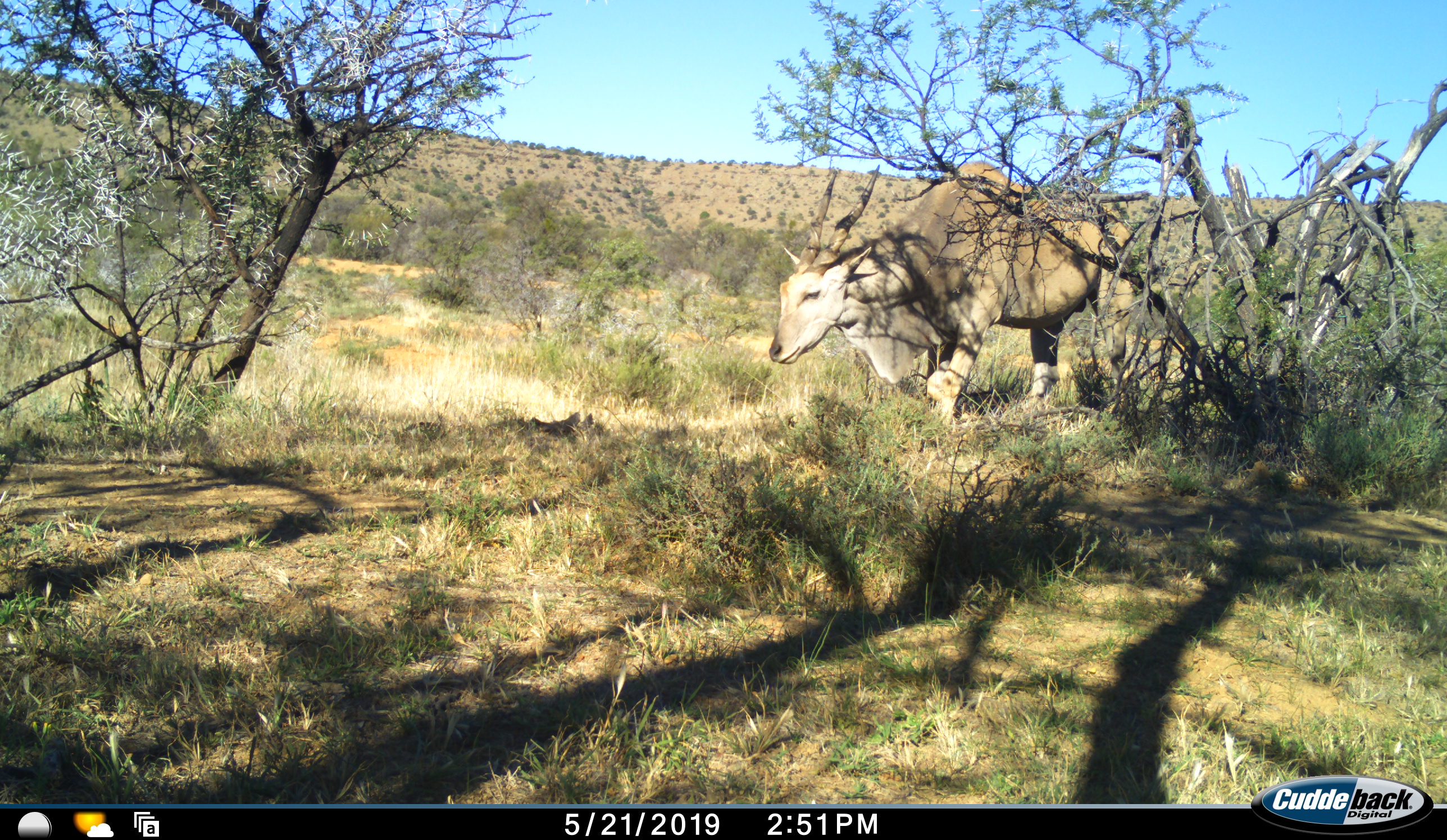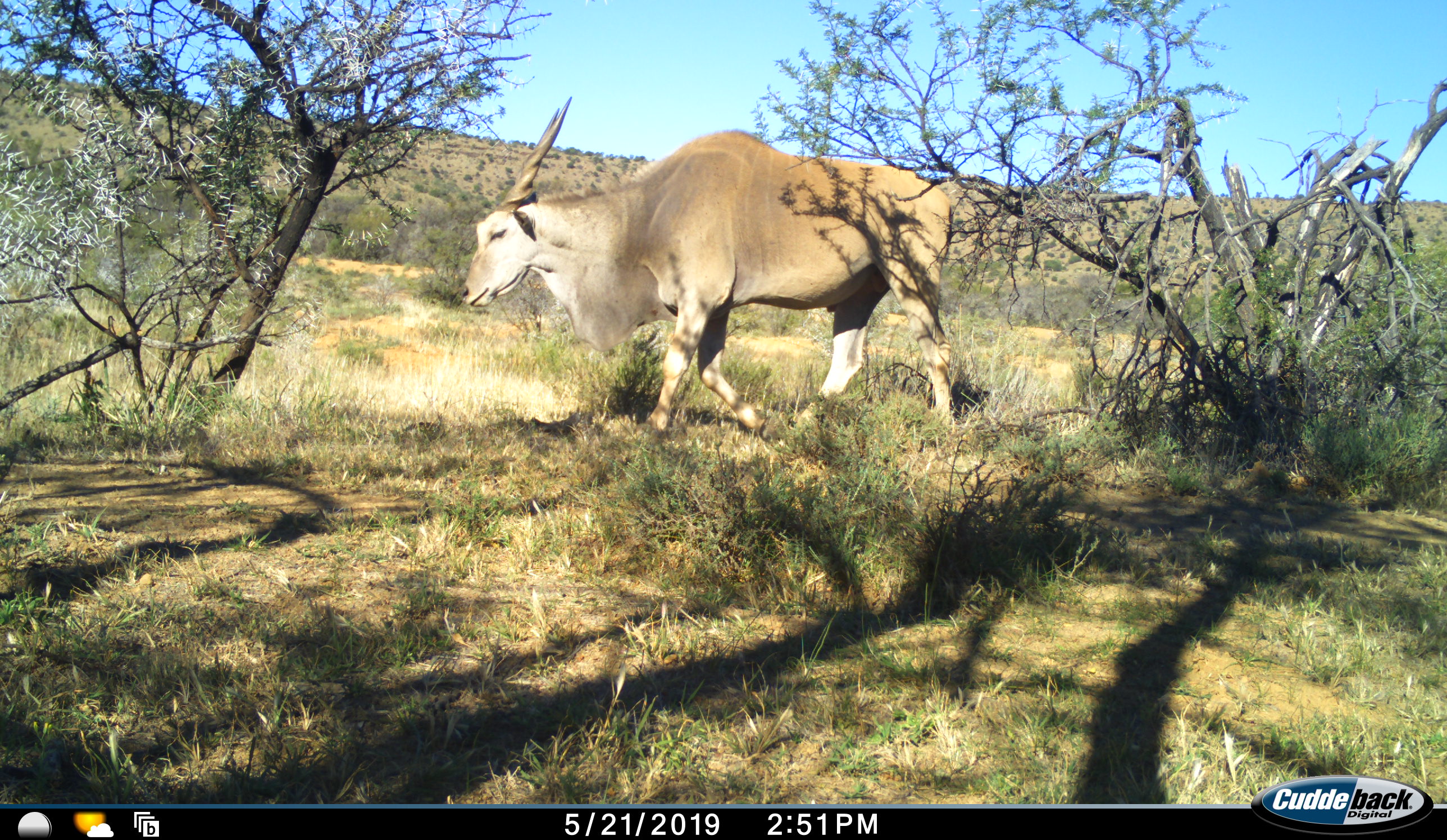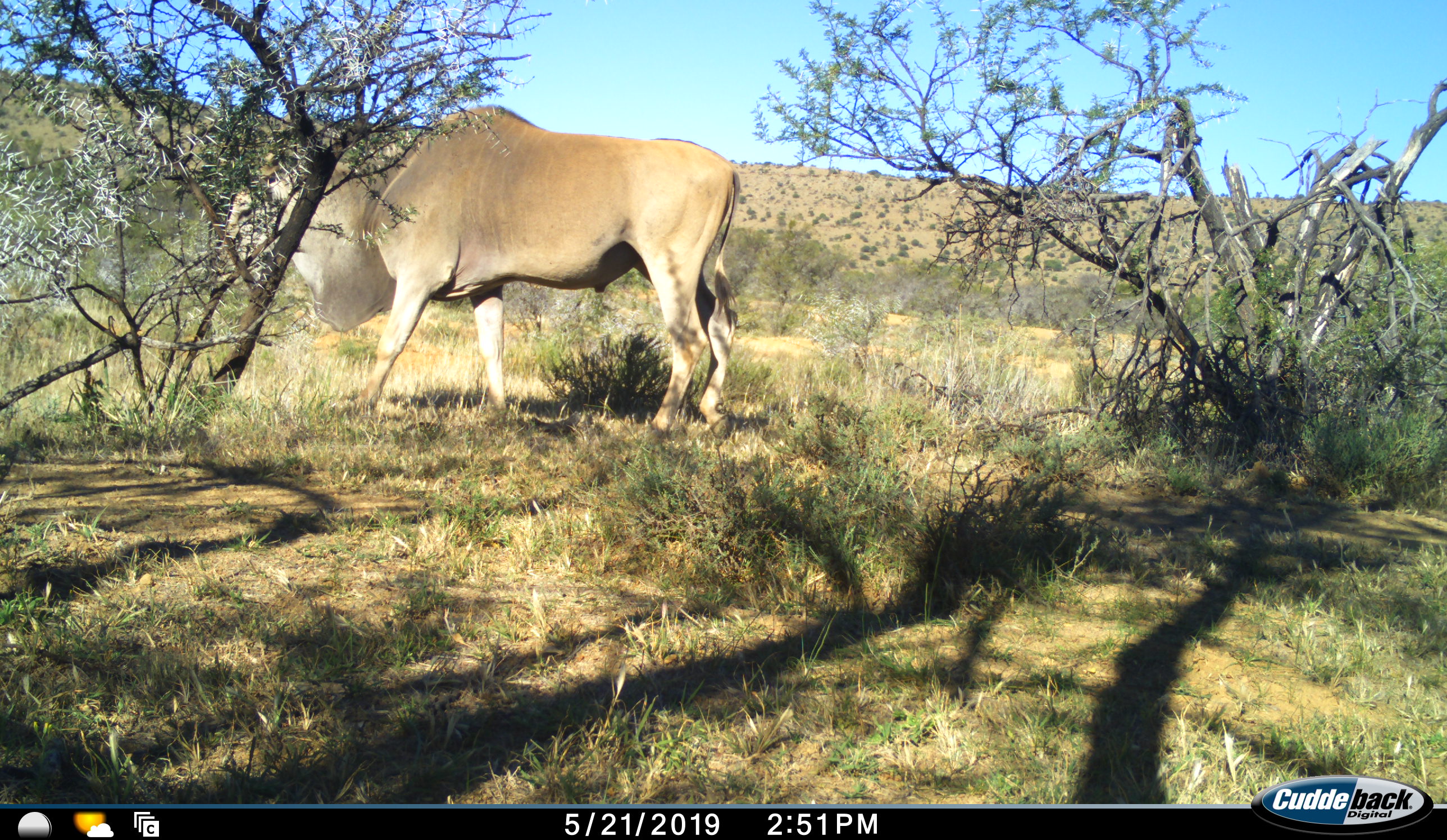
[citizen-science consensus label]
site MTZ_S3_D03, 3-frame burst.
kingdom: Animalia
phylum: Chordata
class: Mammalia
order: Artiodactyla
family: Bovidae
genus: Tragelaphus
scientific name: Tragelaphus oryx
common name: eland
Eland (Tragelaphus oryx), count 1. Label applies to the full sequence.